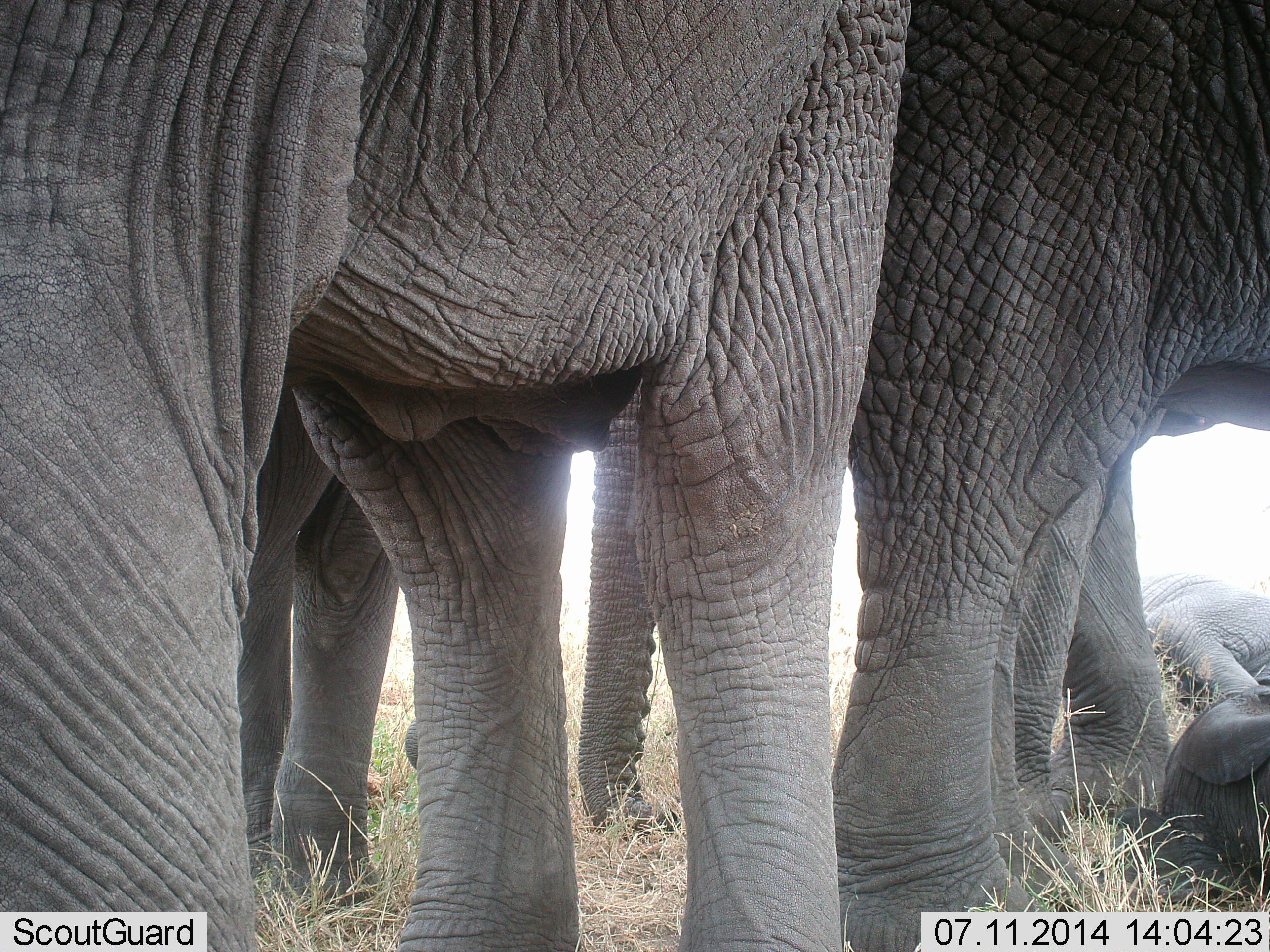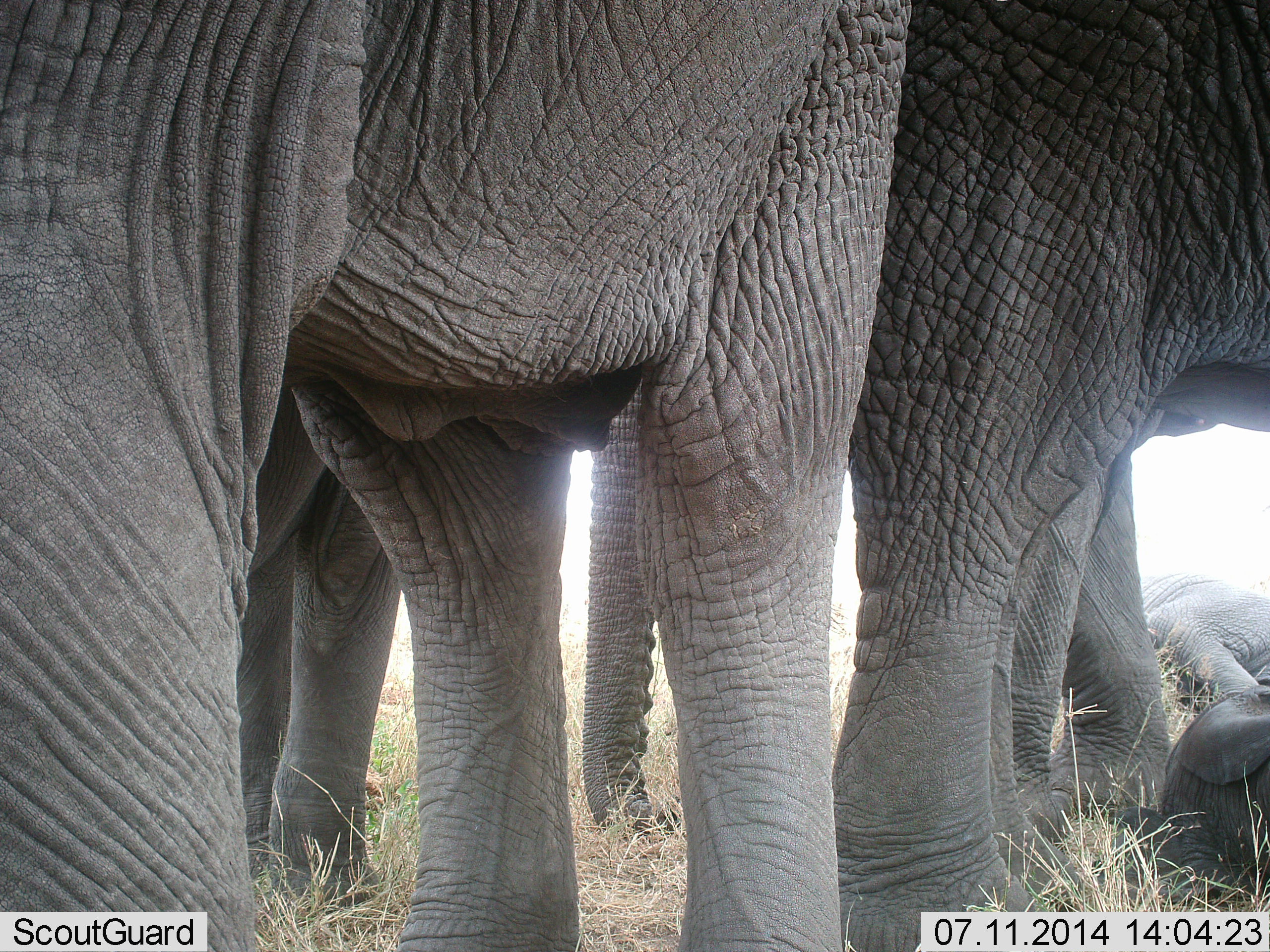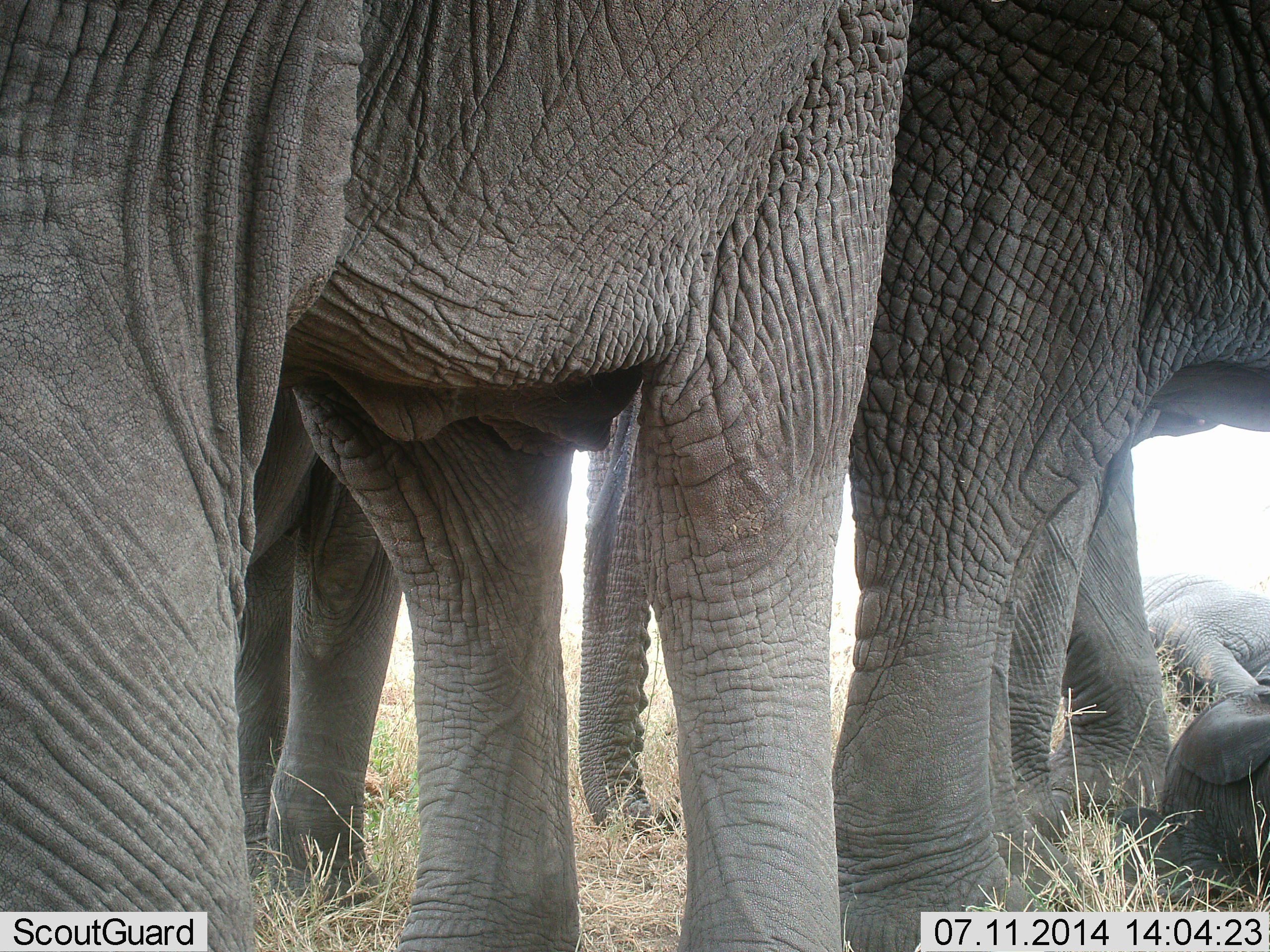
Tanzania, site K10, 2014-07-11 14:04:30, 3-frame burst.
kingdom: Animalia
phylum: Chordata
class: Mammalia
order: Proboscidea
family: Elephantidae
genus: Loxodonta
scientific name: Loxodonta africana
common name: african bush elephant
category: elephant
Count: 5.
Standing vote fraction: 90%.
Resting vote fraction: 70%.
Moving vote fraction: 0%.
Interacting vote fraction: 0%.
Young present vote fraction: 40%.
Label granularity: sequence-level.